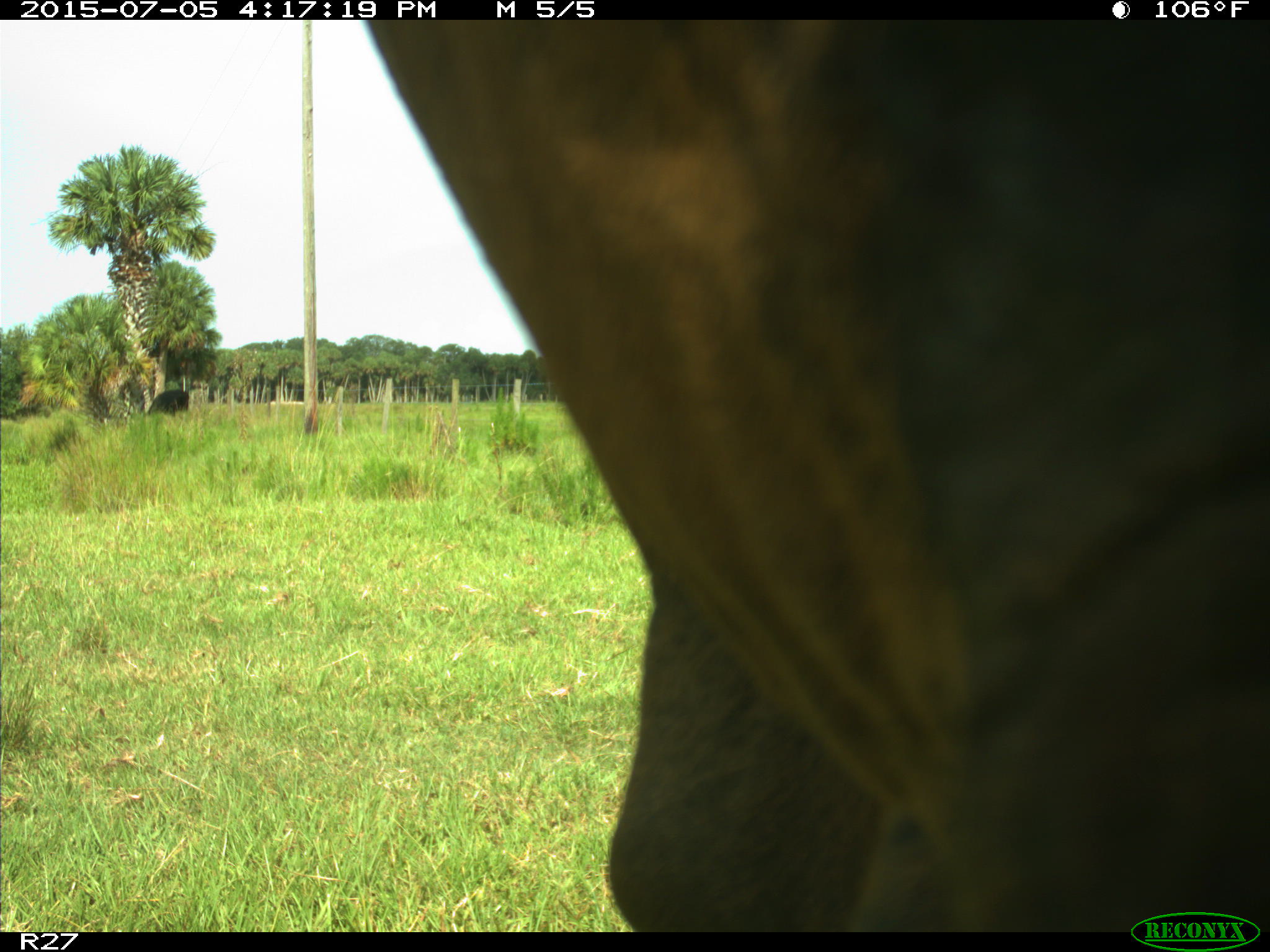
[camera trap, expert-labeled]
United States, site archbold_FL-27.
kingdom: Animalia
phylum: Chordata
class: Mammalia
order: Artiodactyla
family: Bovidae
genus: Bos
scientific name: Bos taurus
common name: domestic cow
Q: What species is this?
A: Bos taurus (domestic cow).